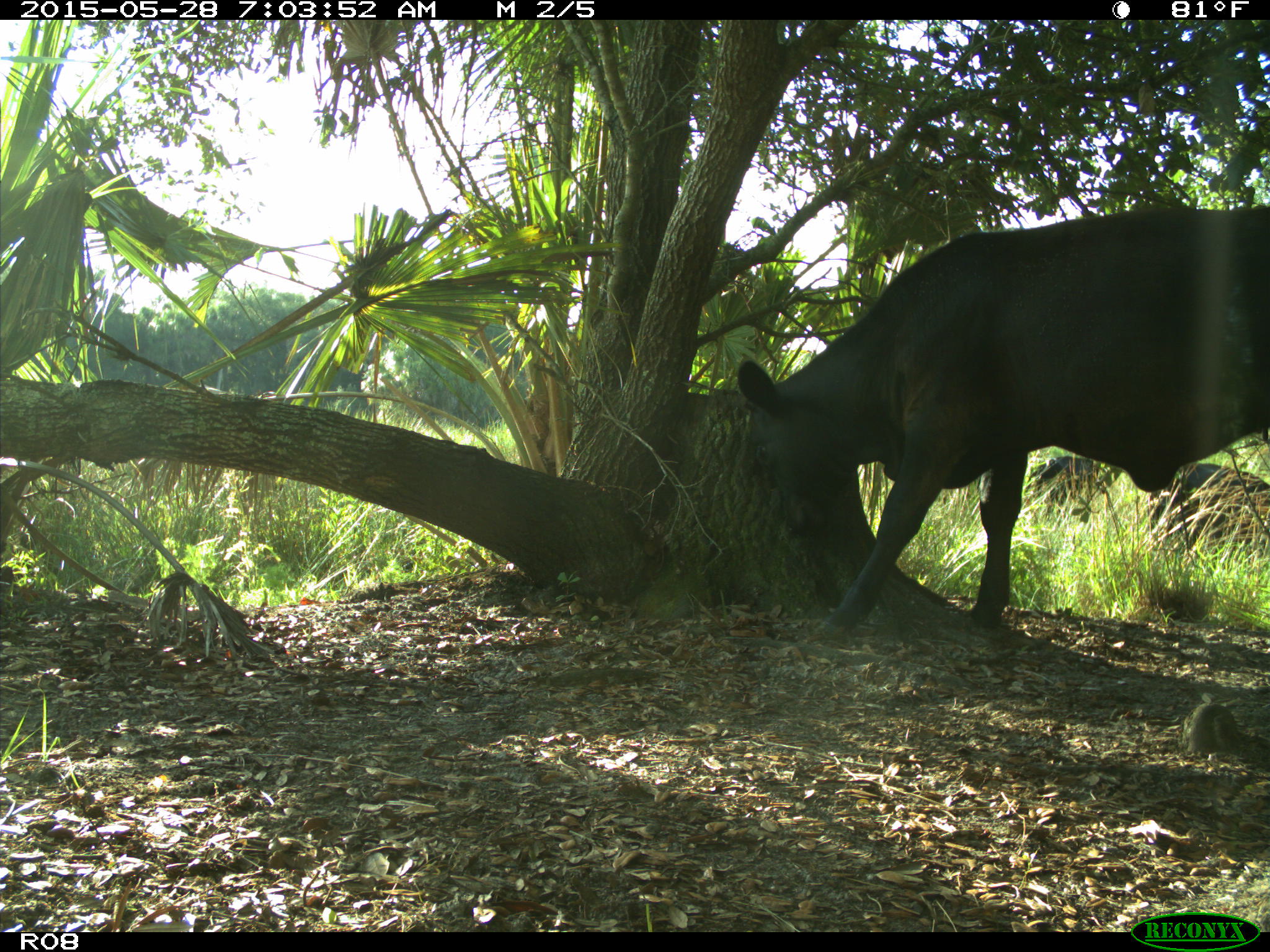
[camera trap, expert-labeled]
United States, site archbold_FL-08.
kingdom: Animalia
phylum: Chordata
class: Mammalia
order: Artiodactyla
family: Bovidae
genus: Bos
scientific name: Bos taurus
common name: domestic cow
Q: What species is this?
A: Bos taurus (domestic cow).